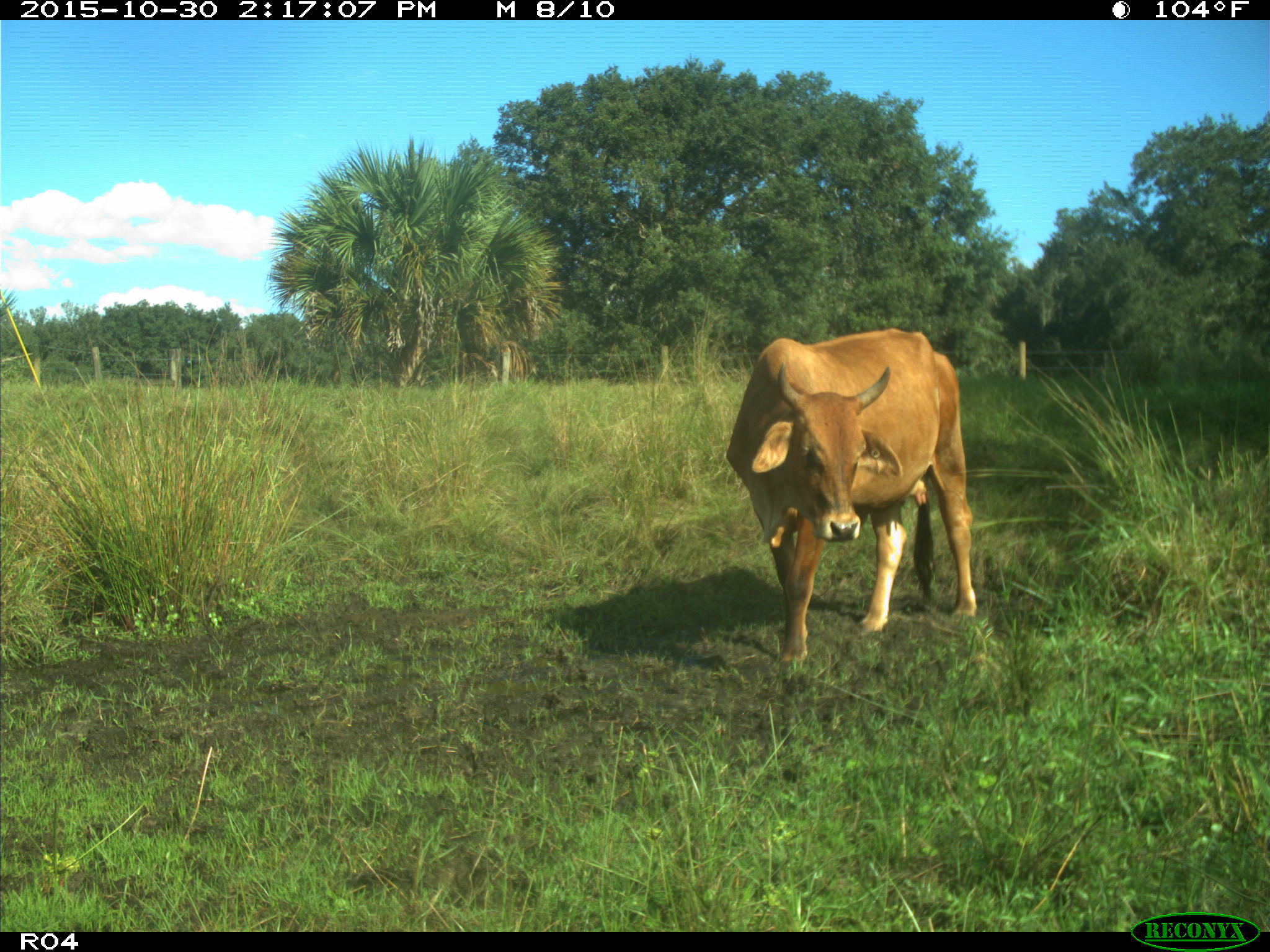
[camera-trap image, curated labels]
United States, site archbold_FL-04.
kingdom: Animalia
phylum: Chordata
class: Mammalia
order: Artiodactyla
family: Bovidae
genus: Bos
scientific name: Bos taurus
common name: domestic cow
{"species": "Bos taurus (domestic cow)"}